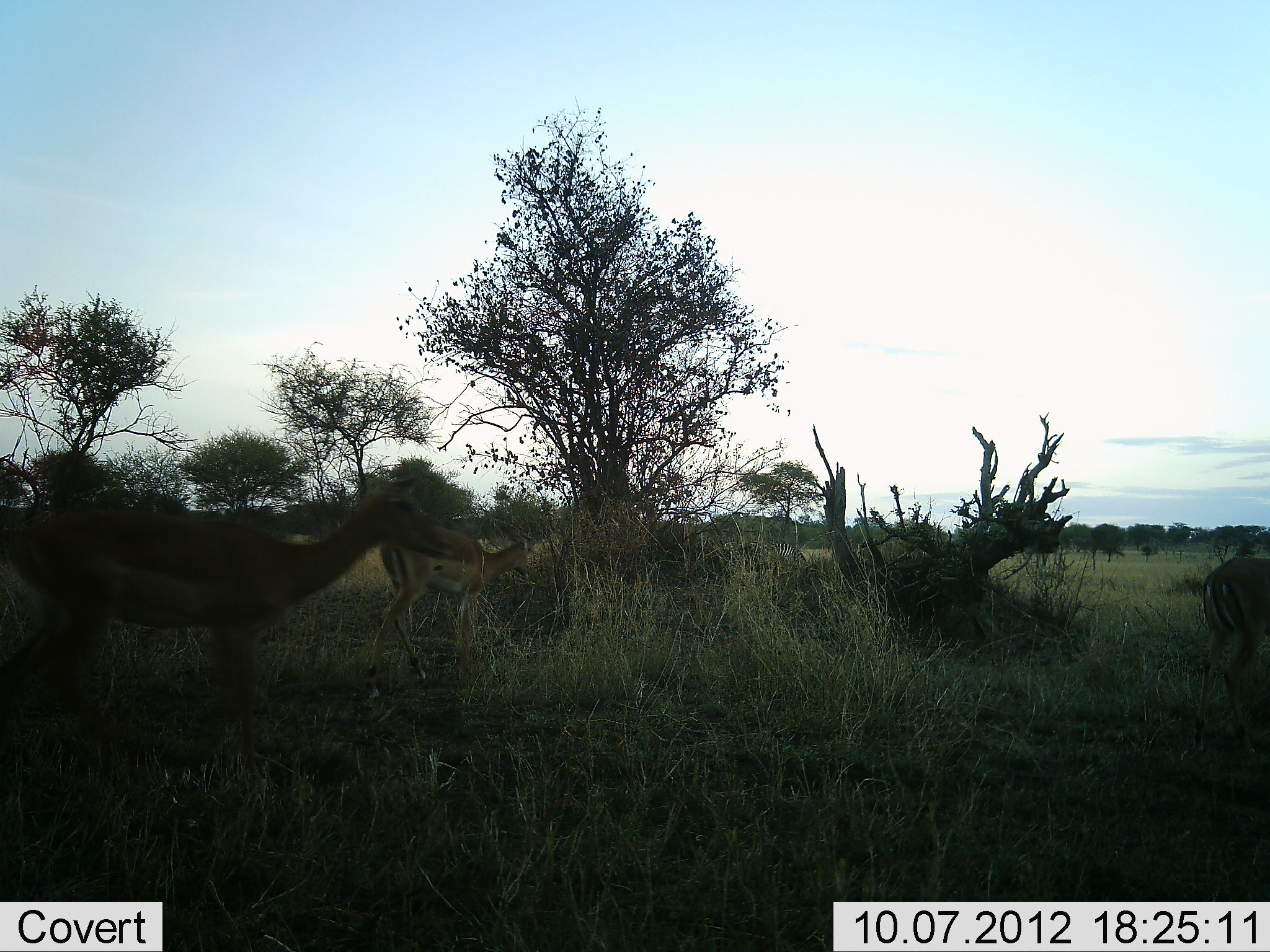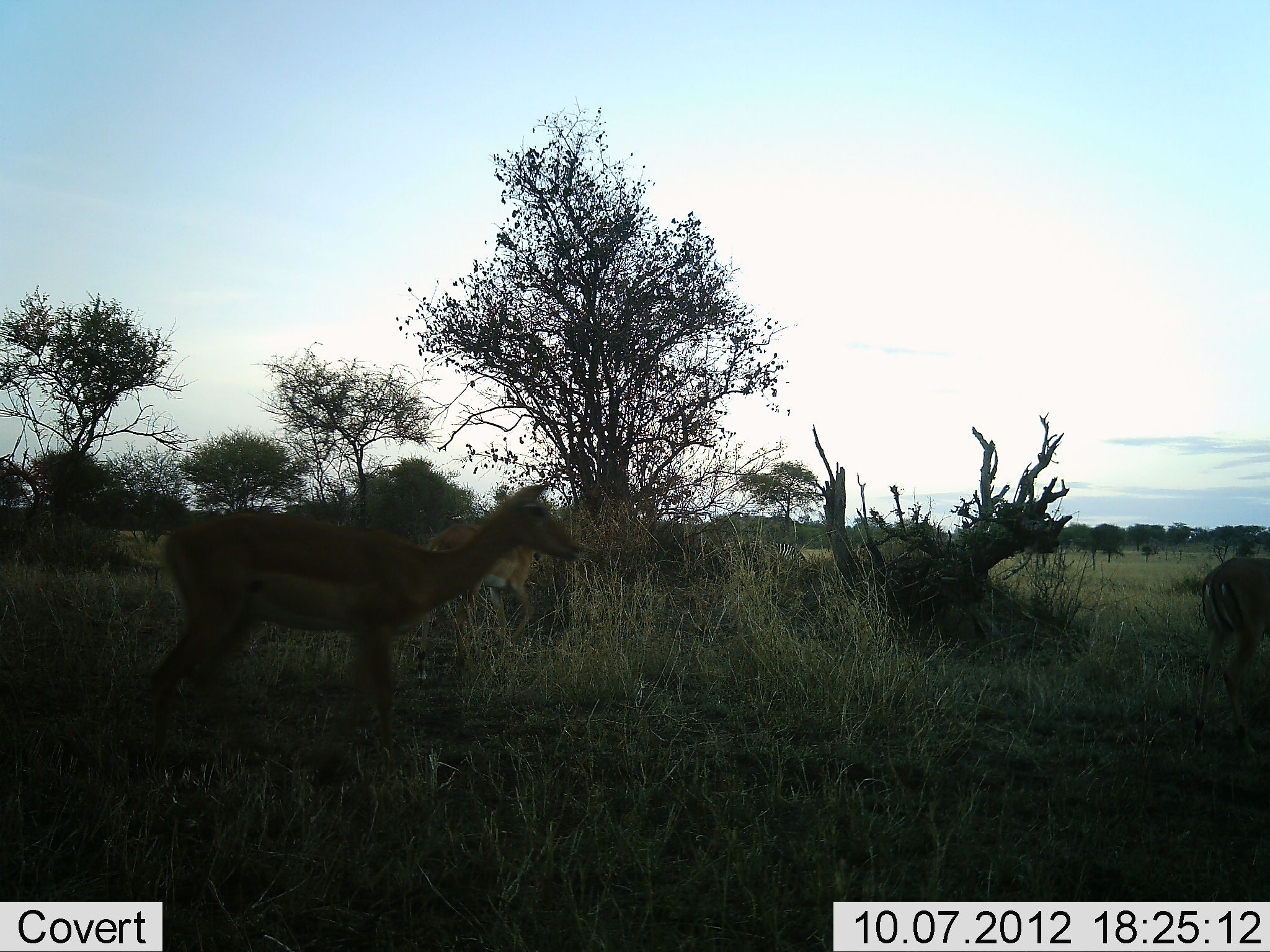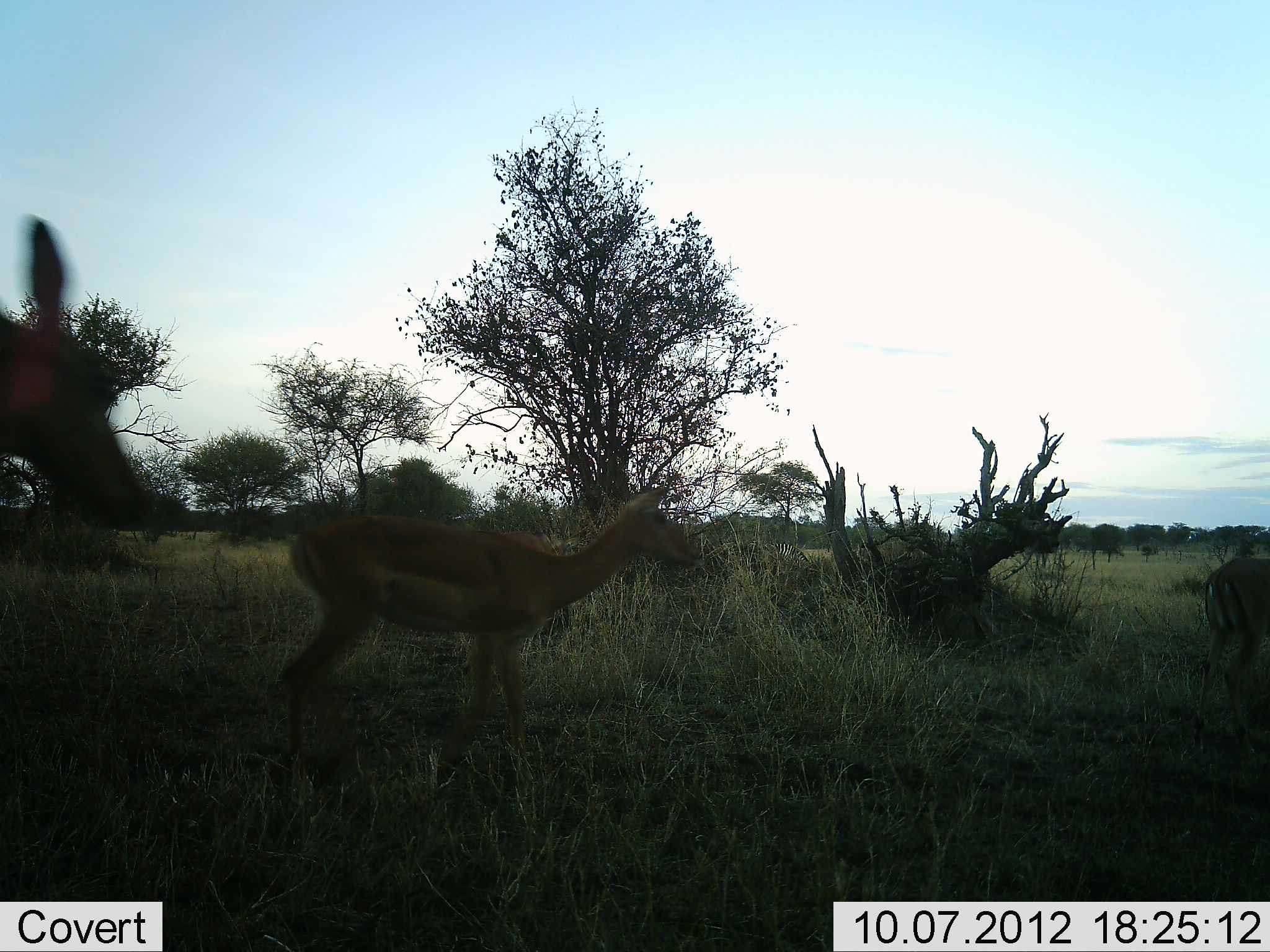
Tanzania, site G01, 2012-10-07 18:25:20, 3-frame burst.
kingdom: Animalia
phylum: Chordata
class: Mammalia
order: Artiodactyla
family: Bovidae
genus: Aepyceros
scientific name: Aepyceros melampus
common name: impala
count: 4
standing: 40%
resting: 0%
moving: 100%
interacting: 0%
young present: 0%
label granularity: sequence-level